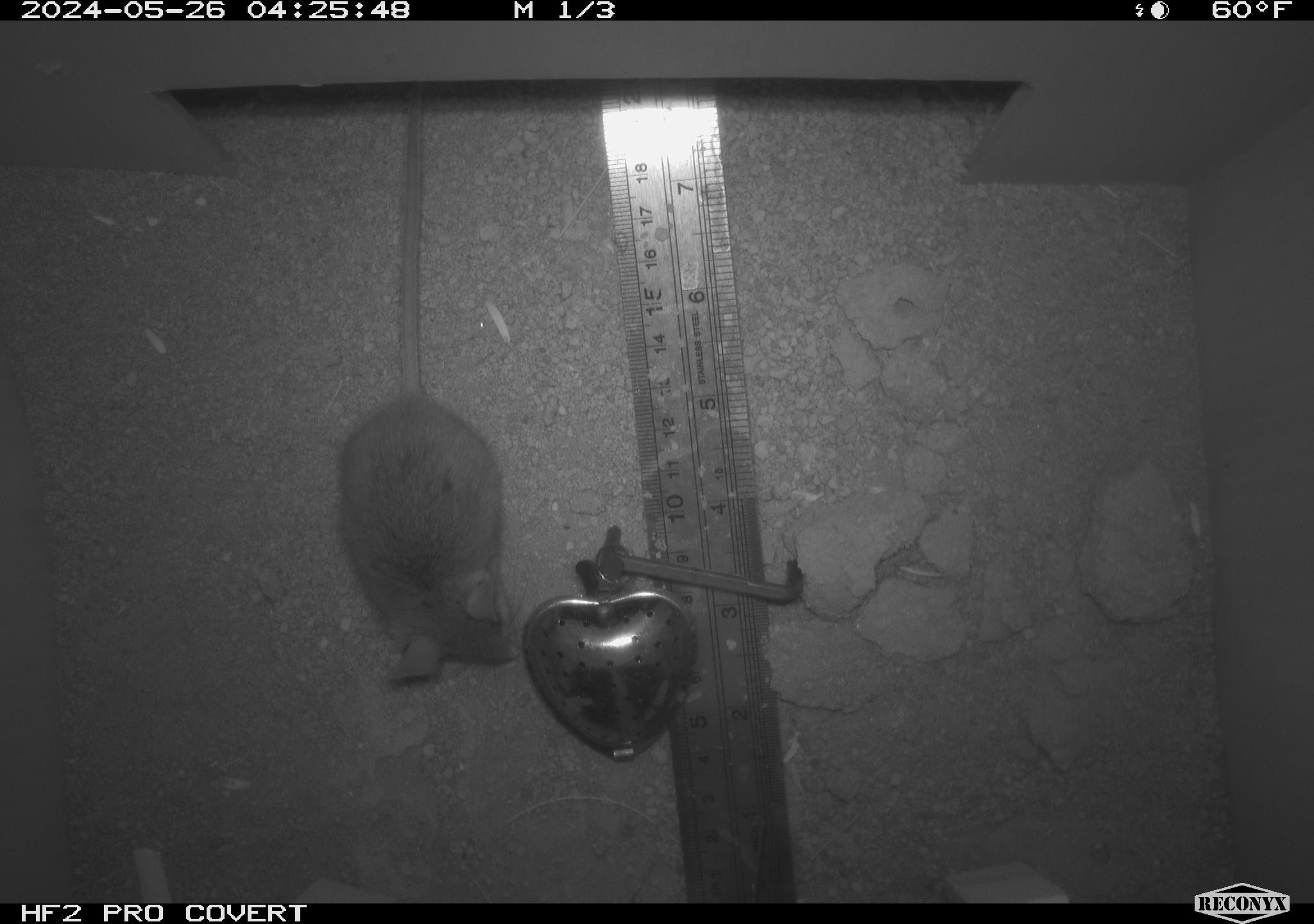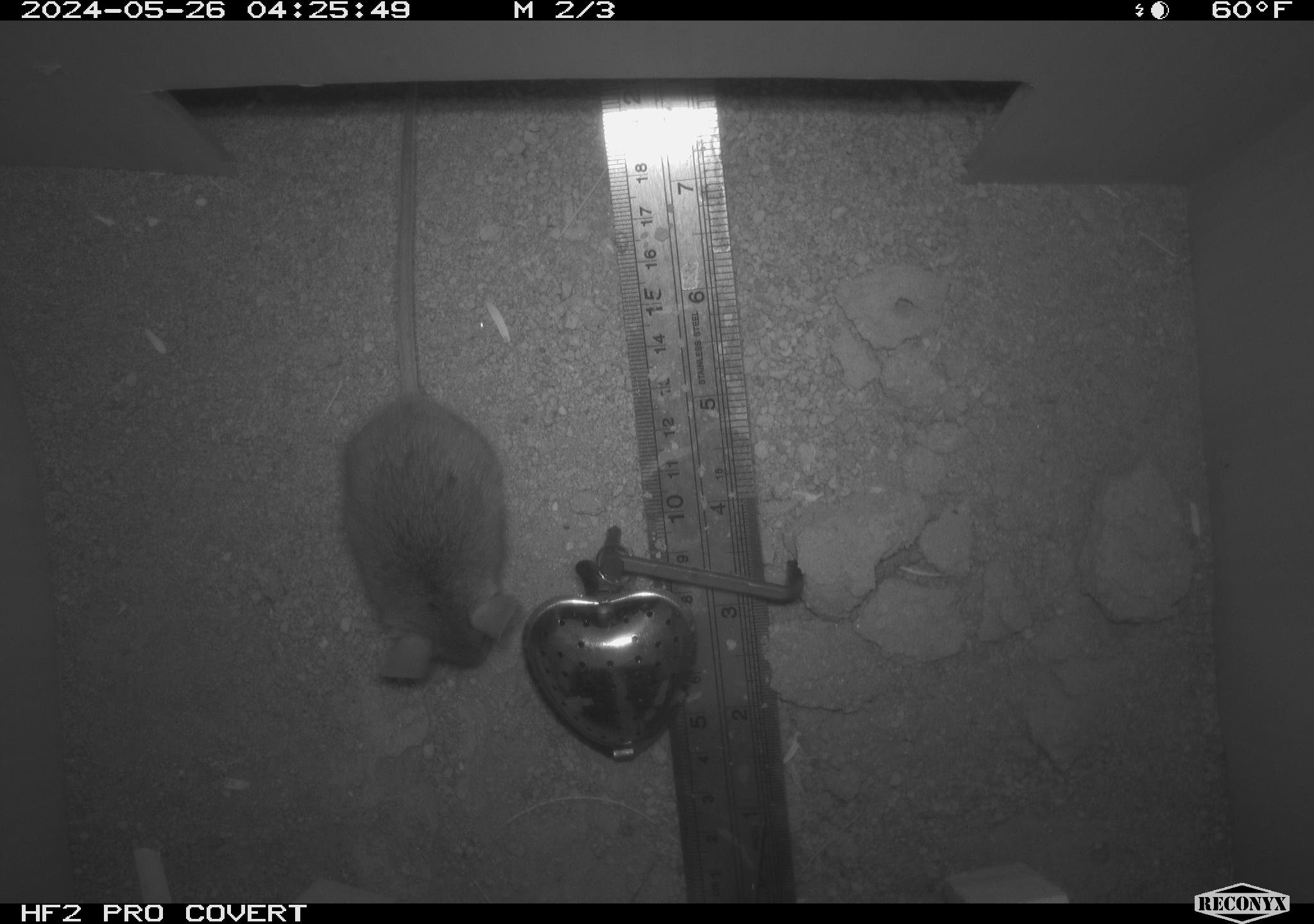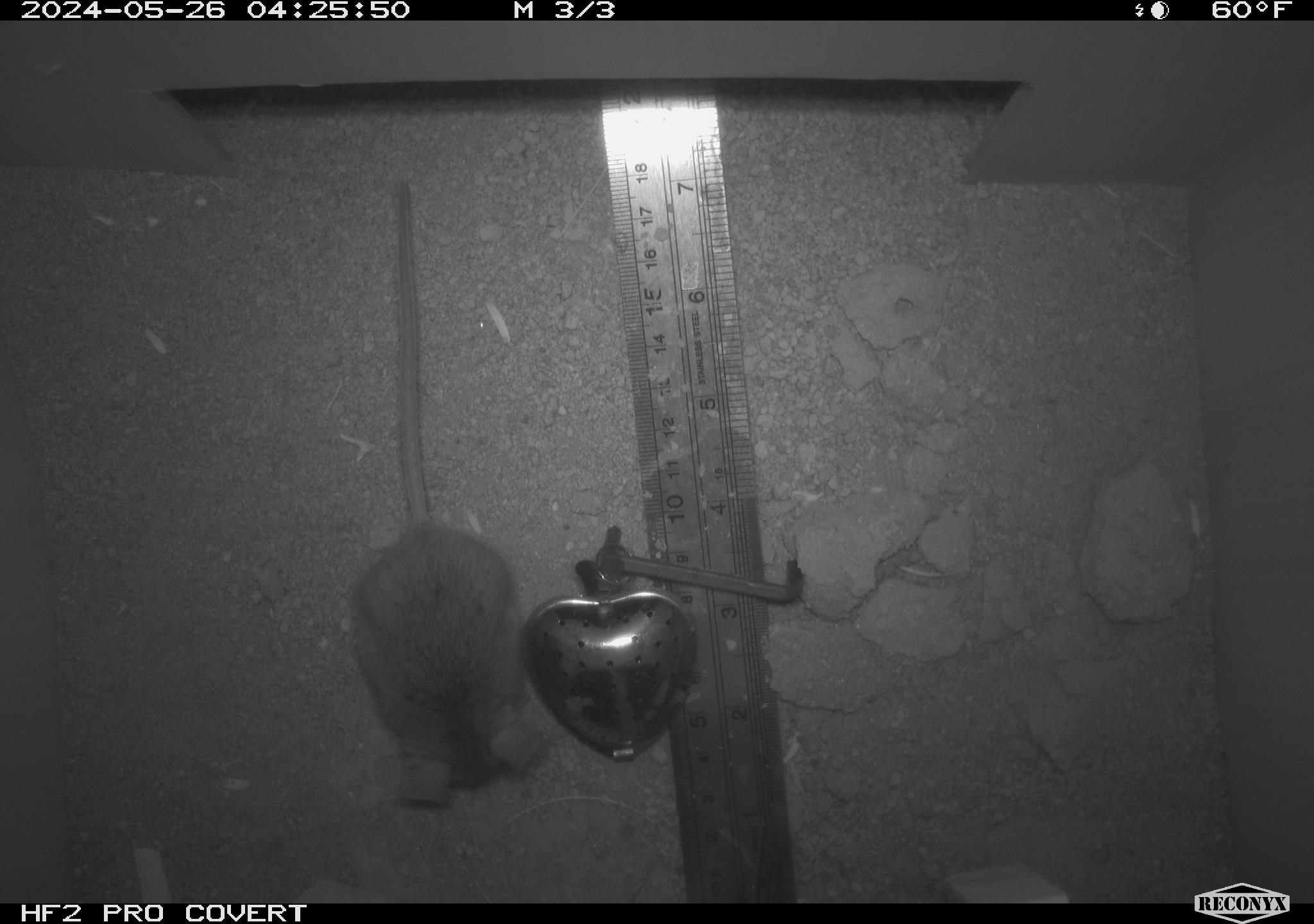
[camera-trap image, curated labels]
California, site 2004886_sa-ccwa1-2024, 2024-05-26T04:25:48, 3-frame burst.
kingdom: Animalia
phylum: Chordata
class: Mammalia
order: Rodentia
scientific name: Rodentia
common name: mouse species